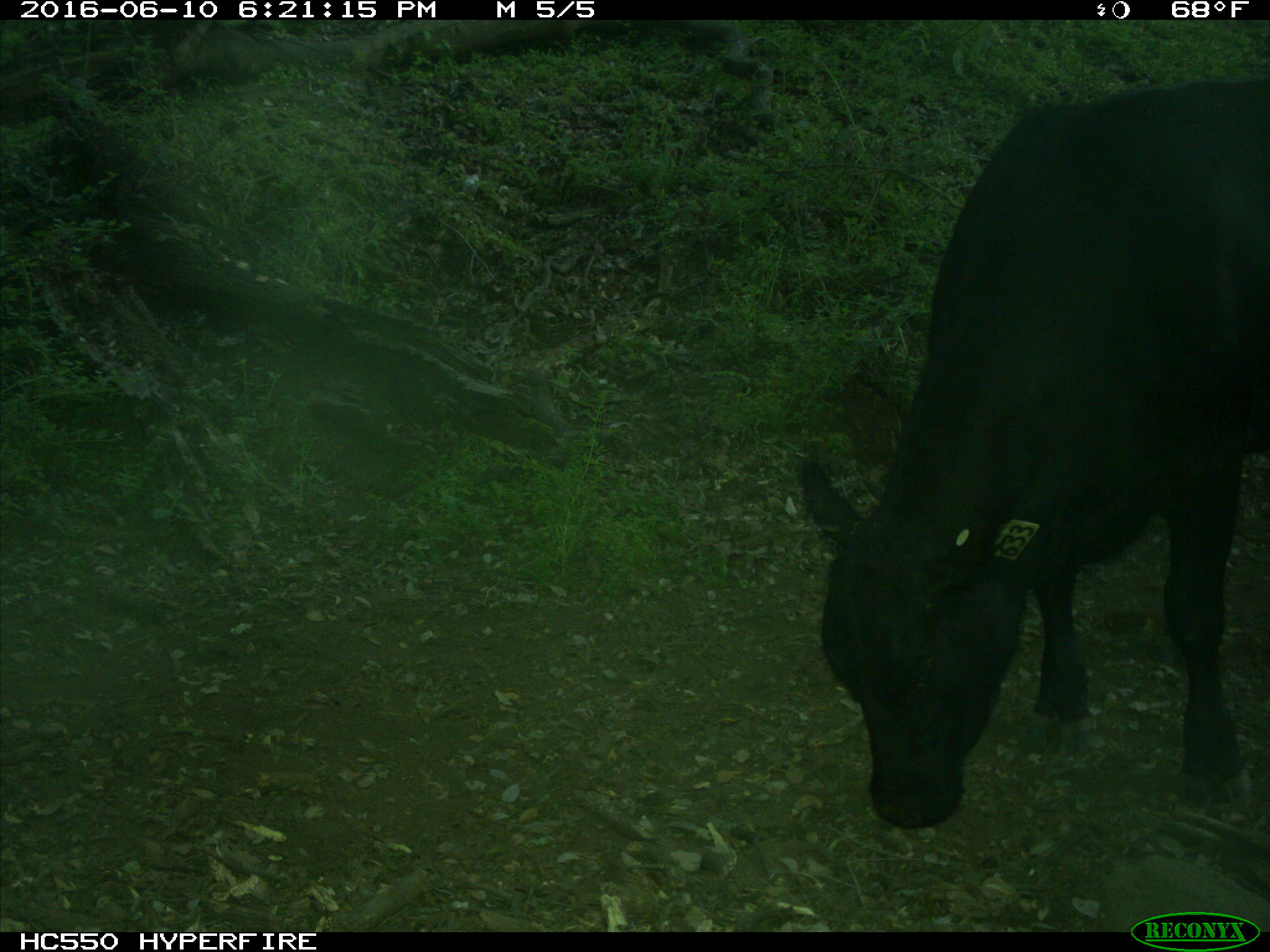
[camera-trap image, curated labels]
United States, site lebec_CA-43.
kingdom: Animalia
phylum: Chordata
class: Mammalia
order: Artiodactyla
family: Bovidae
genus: Bos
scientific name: Bos taurus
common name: domestic cow